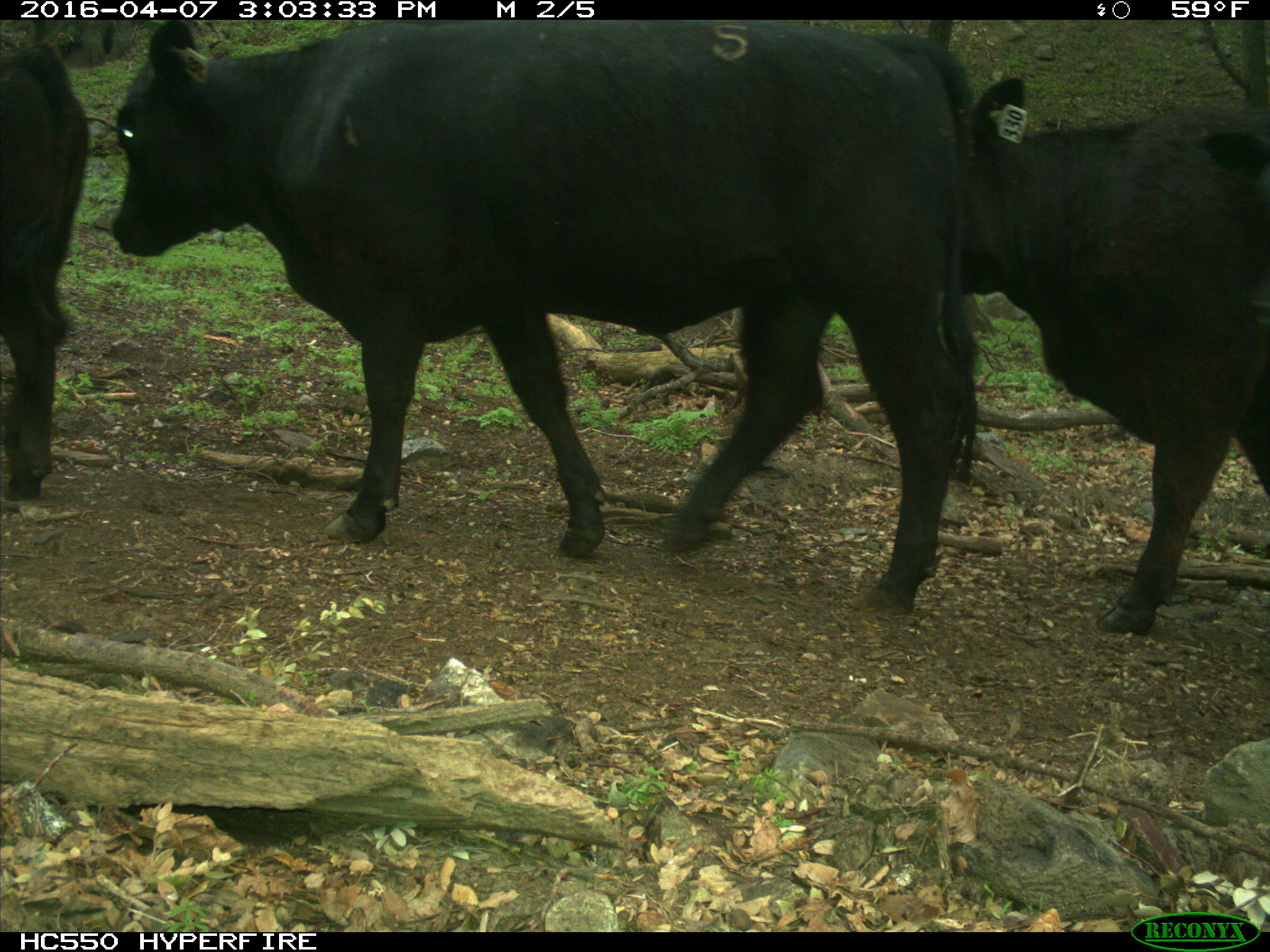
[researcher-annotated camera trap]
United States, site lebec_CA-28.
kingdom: Animalia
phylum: Chordata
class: Mammalia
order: Artiodactyla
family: Bovidae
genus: Bos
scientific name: Bos taurus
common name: domestic cow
Bos taurus (domestic cow).